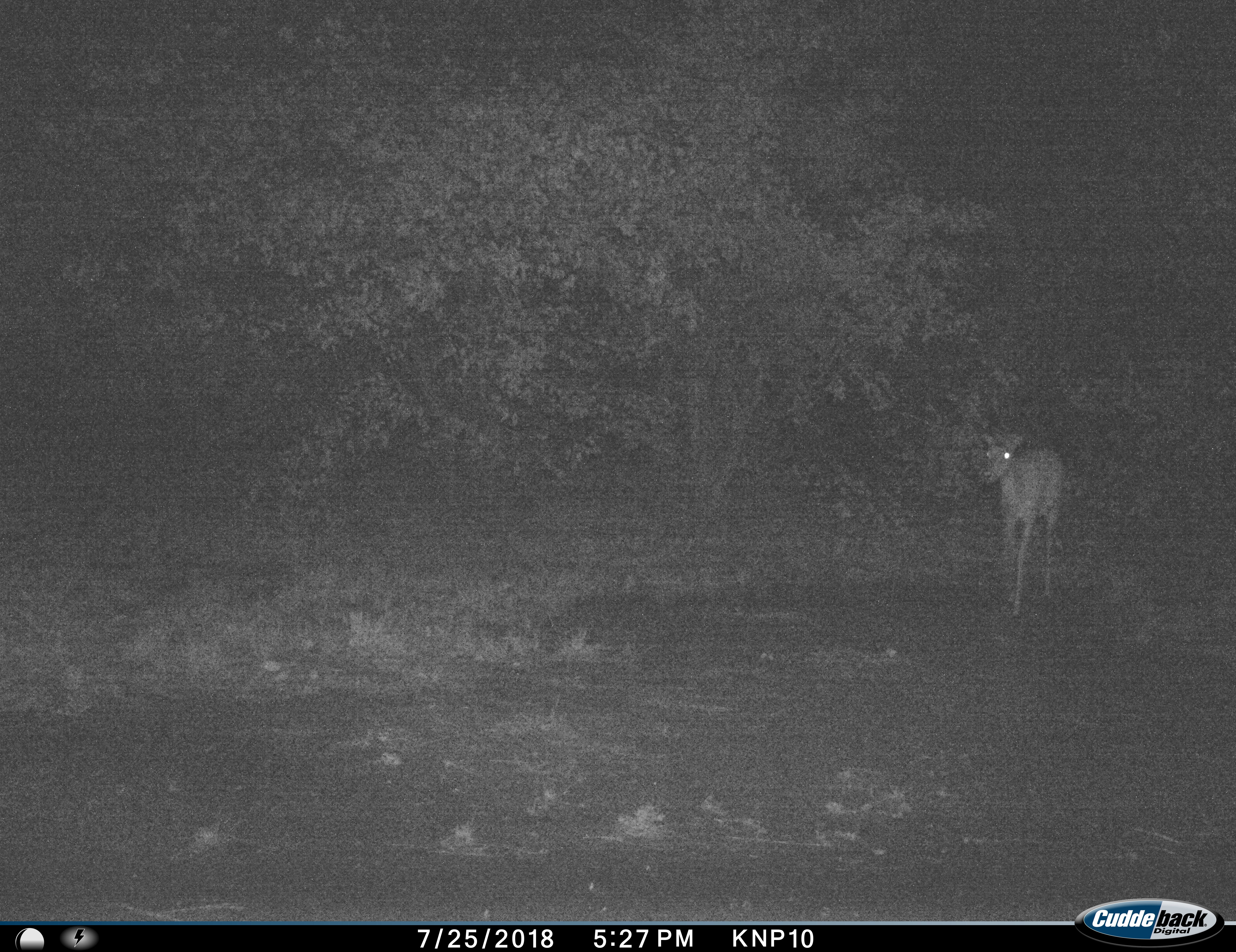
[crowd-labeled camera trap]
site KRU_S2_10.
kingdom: Animalia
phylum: Chordata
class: Mammalia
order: Artiodactyla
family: Bovidae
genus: Aepyceros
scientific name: Aepyceros melampus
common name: impala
Impala (Aepyceros melampus), count 1. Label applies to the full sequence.